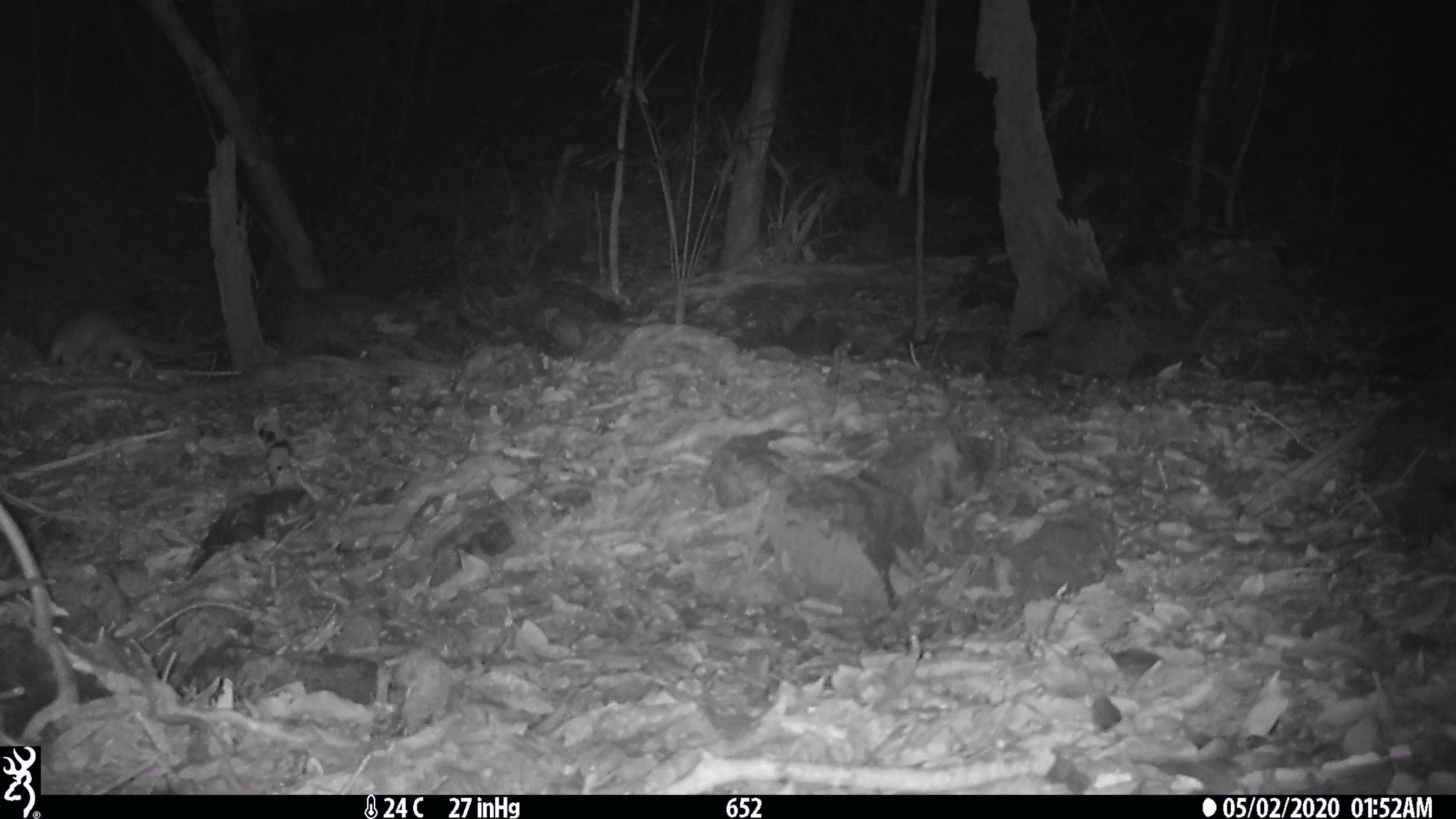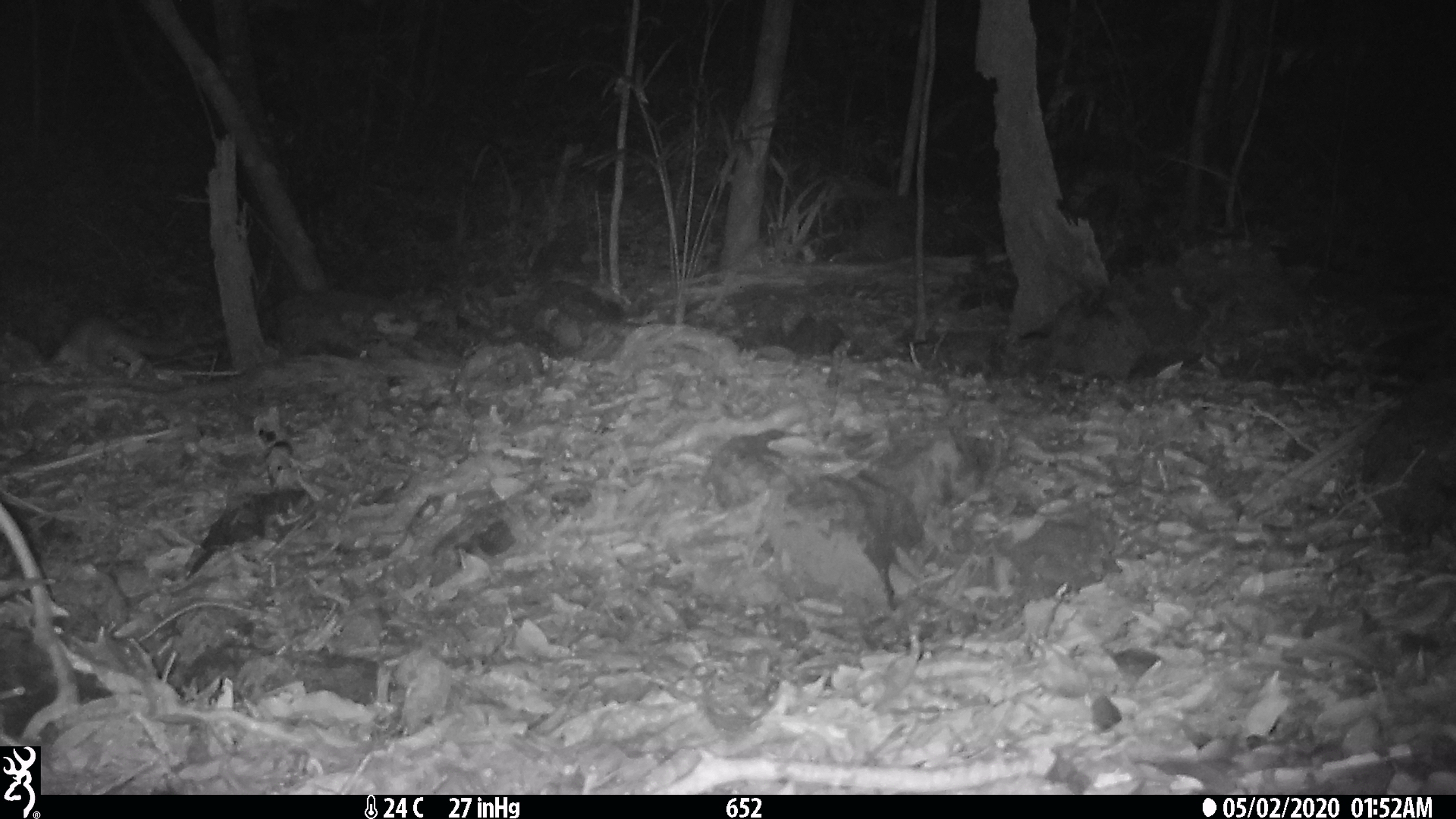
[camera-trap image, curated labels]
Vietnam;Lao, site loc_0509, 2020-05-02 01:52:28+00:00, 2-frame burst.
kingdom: Animalia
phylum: Chordata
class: Mammalia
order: Carnivora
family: Mustelidae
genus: Melogale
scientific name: Melogale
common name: ferret badger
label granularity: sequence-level